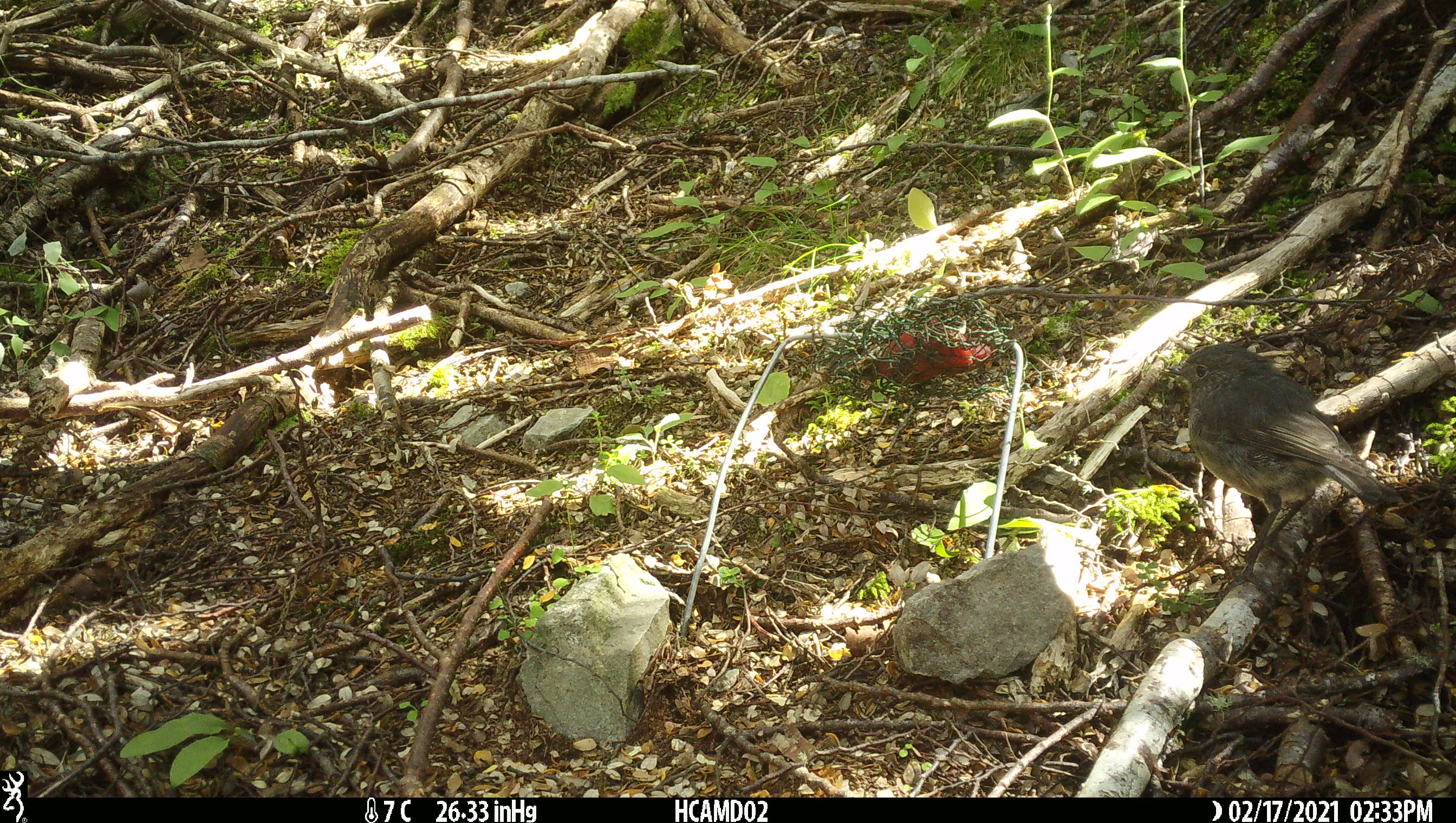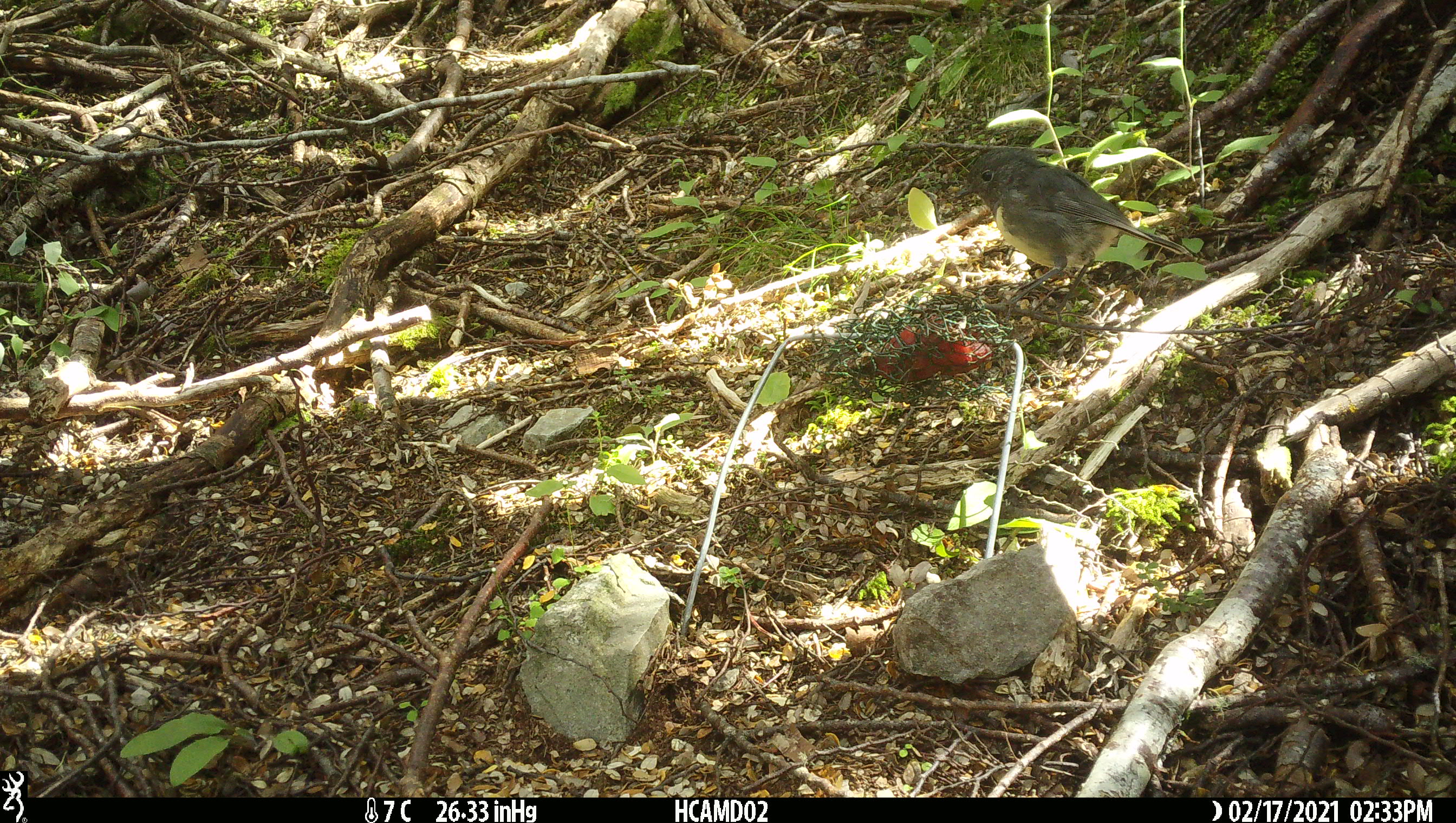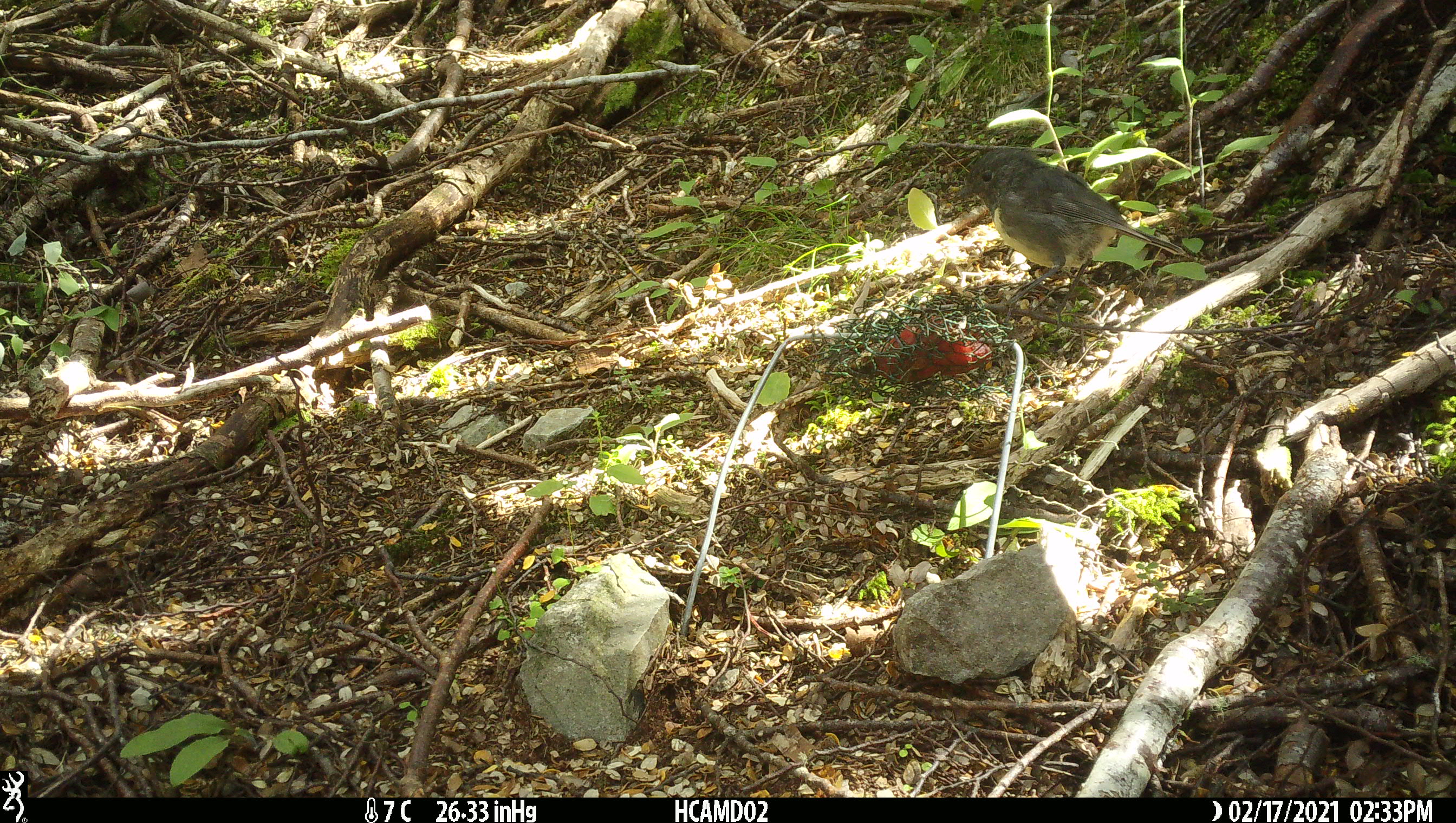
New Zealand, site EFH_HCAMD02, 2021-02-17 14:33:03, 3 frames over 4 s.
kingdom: Animalia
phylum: Chordata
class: Aves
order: Passeriformes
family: Petroicidae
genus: Petroica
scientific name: Petroica australis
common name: new zealand robin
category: robin